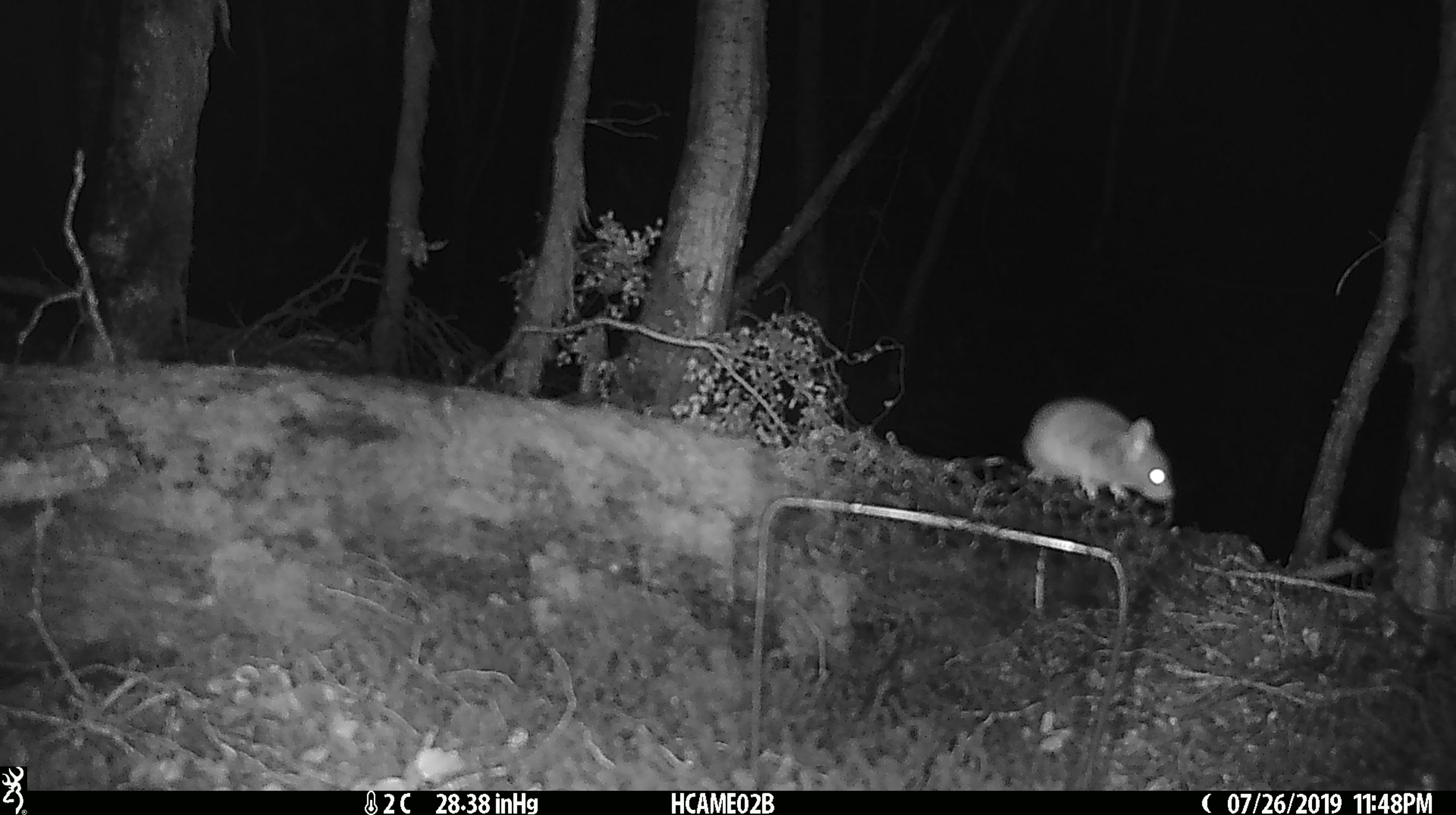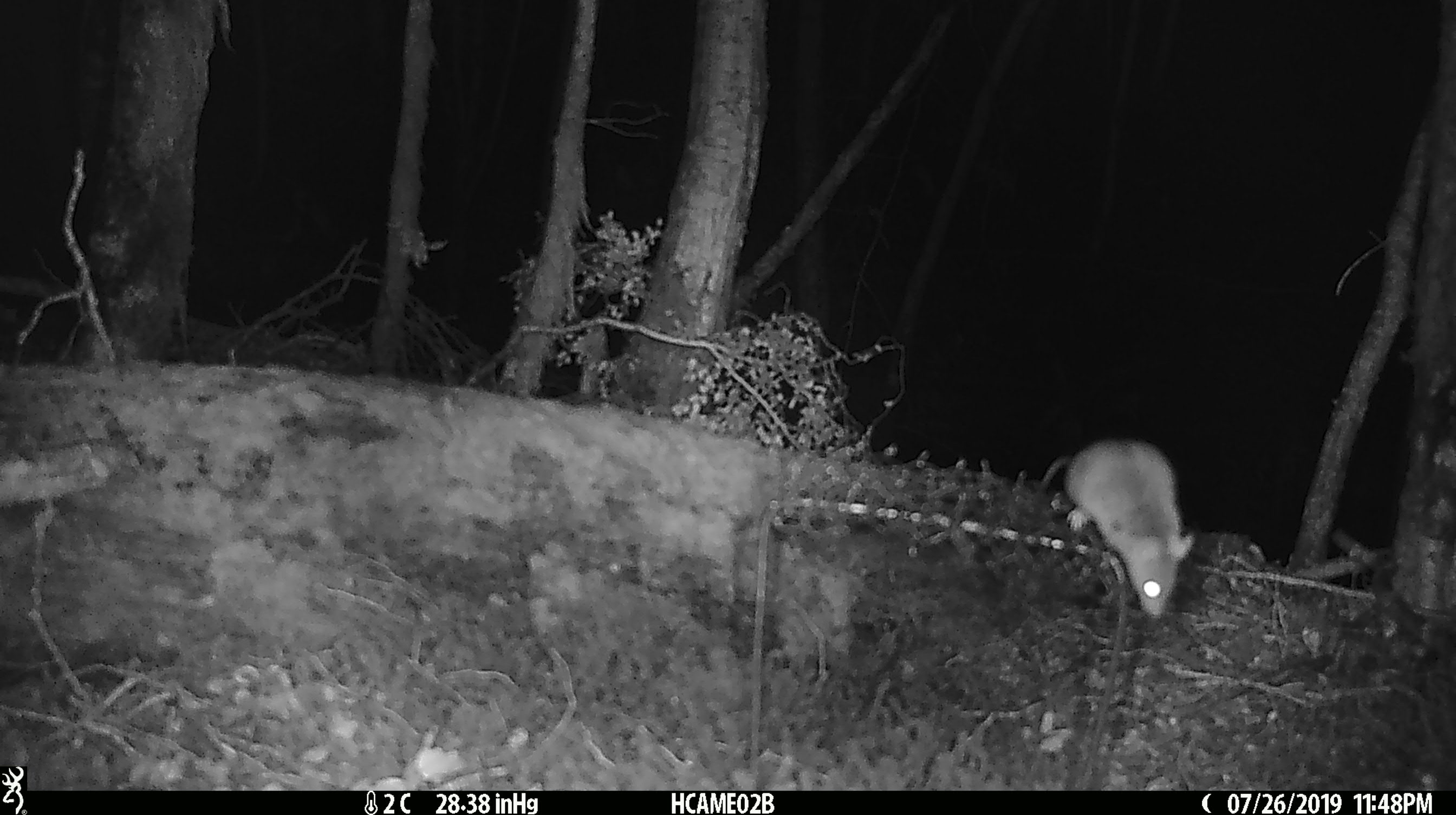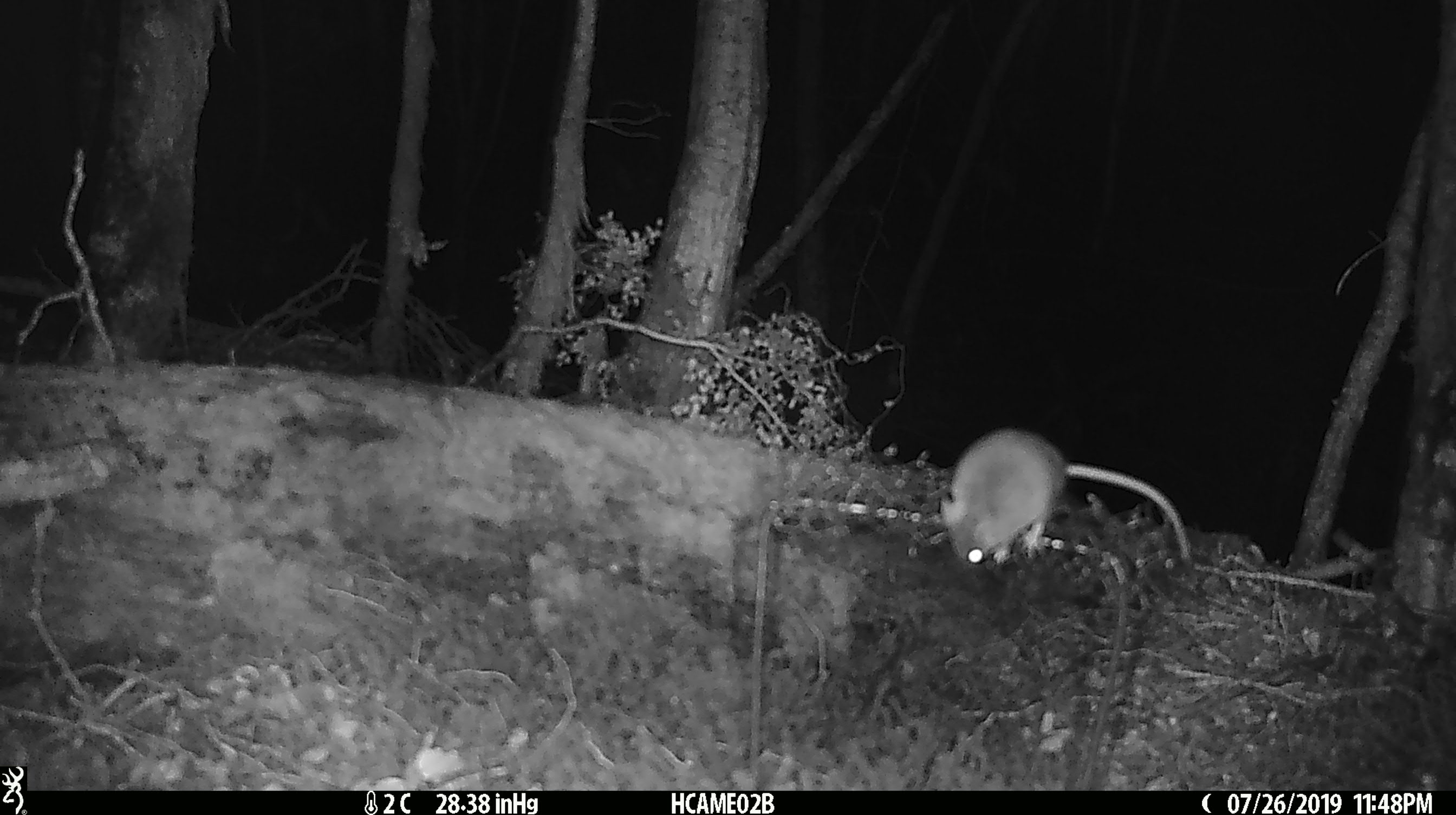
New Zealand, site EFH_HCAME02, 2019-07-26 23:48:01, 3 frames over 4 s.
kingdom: Animalia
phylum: Chordata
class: Mammalia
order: Rodentia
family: Muridae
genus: Mus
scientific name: Mus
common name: mouse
Mouse (Mus).